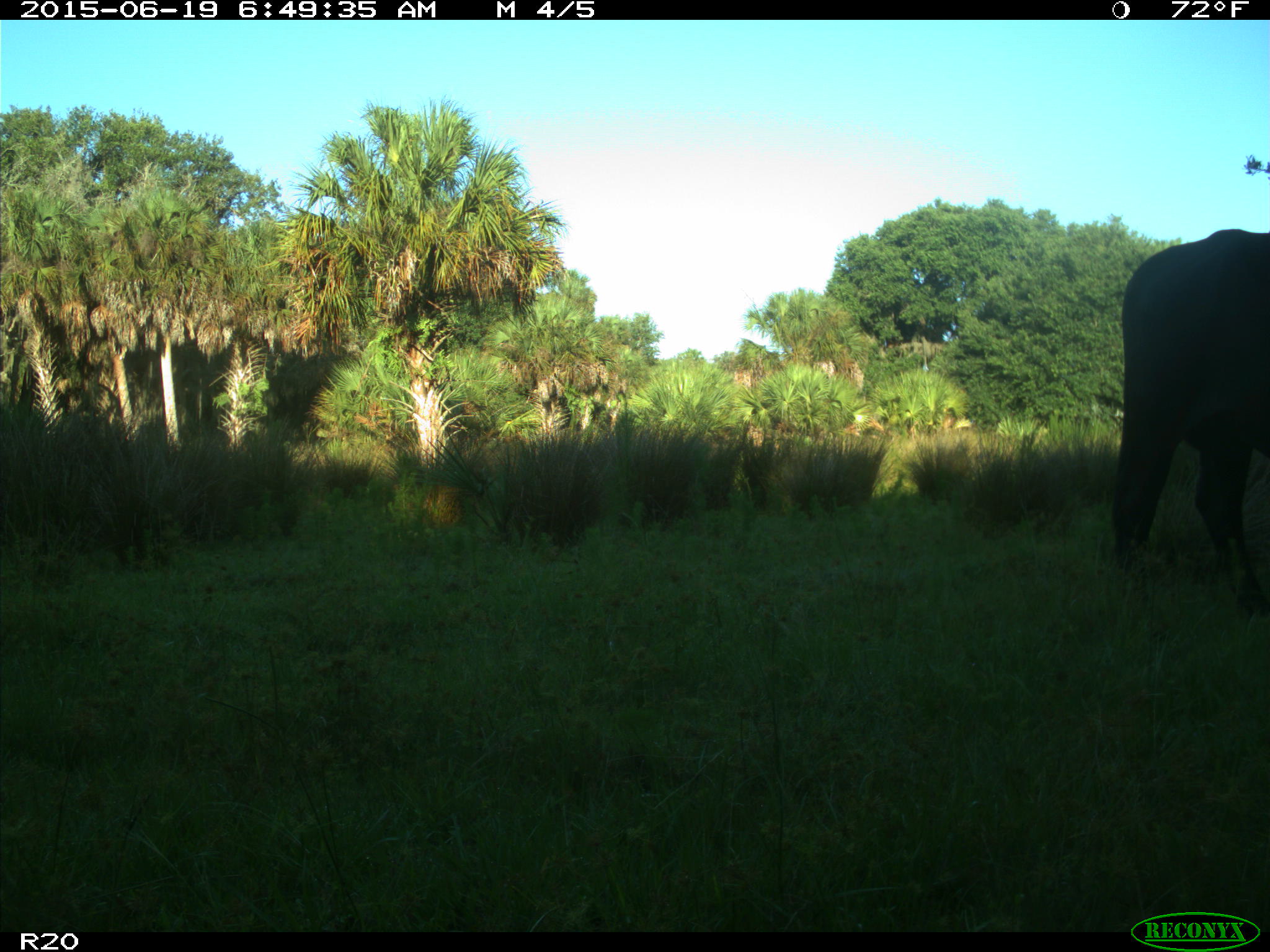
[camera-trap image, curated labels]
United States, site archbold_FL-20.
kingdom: Animalia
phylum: Chordata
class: Mammalia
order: Artiodactyla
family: Bovidae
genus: Bos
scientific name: Bos taurus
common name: domestic cow